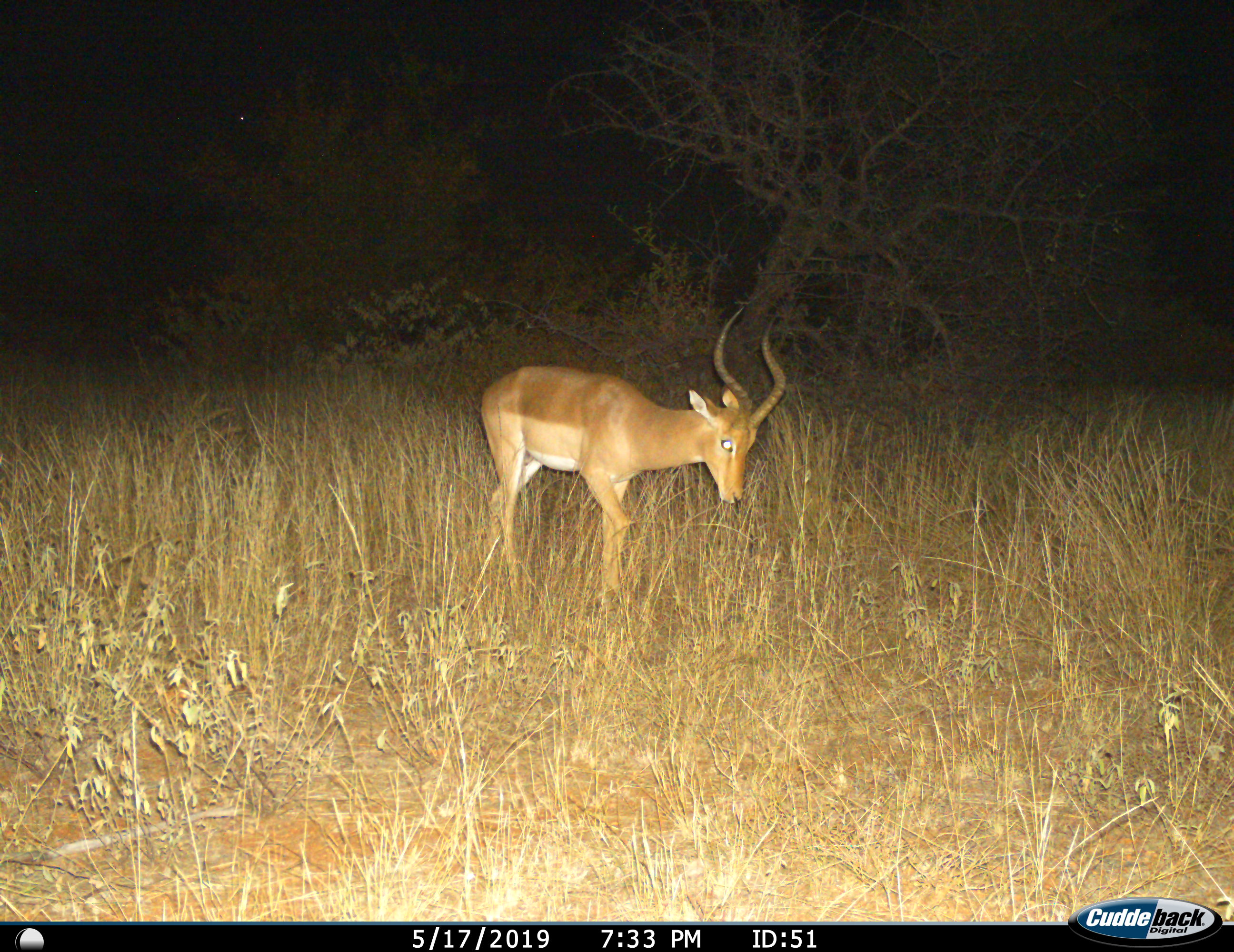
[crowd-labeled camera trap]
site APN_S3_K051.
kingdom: Animalia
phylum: Chordata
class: Mammalia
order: Artiodactyla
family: Bovidae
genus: Aepyceros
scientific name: Aepyceros melampus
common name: impala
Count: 1.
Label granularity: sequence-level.